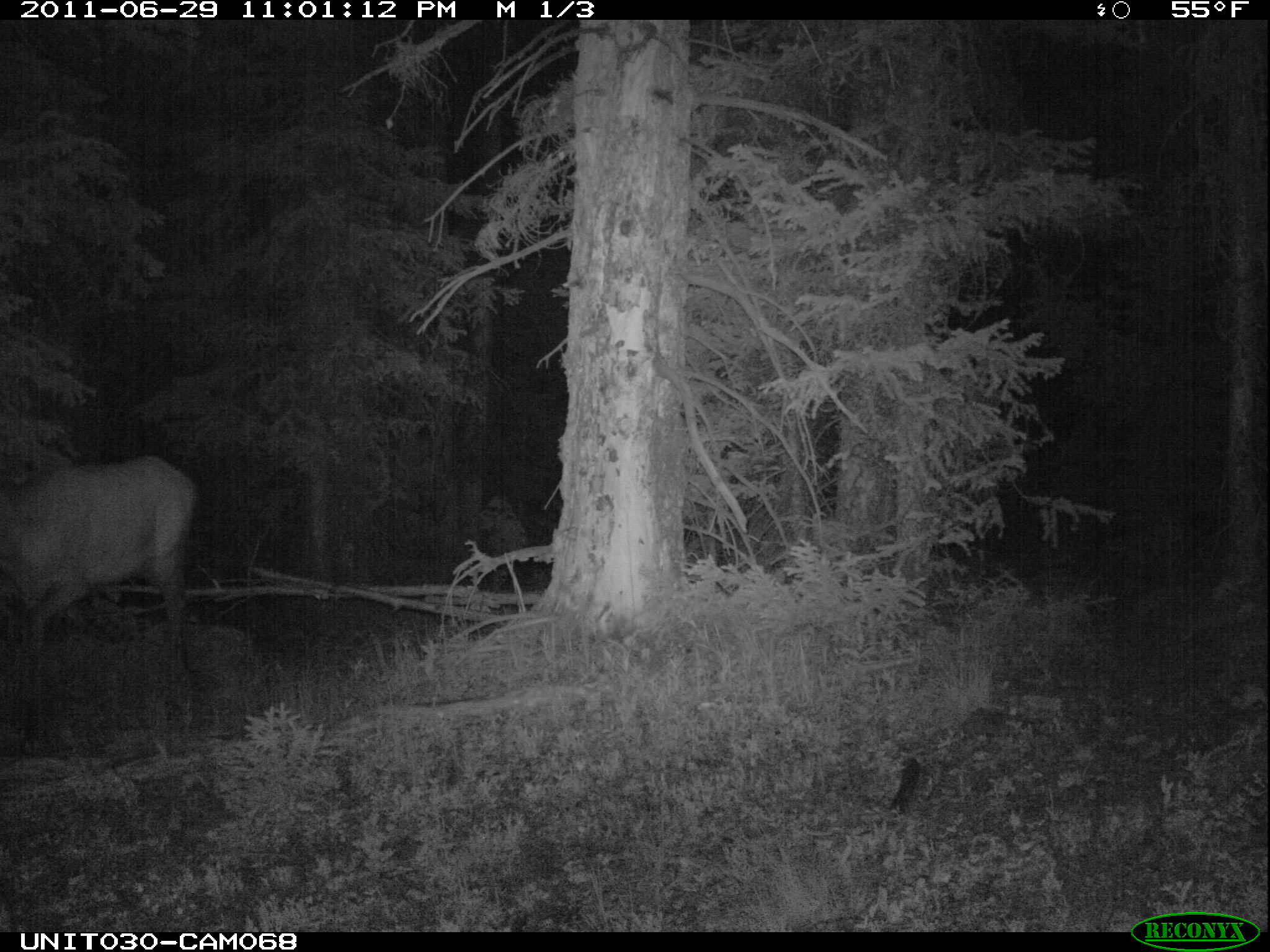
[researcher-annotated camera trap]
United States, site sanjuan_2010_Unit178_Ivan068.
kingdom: Animalia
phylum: Chordata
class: Mammalia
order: Artiodactyla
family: Cervidae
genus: Cervus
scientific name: Cervus elaphus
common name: red deer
Cervus elaphus (red deer).